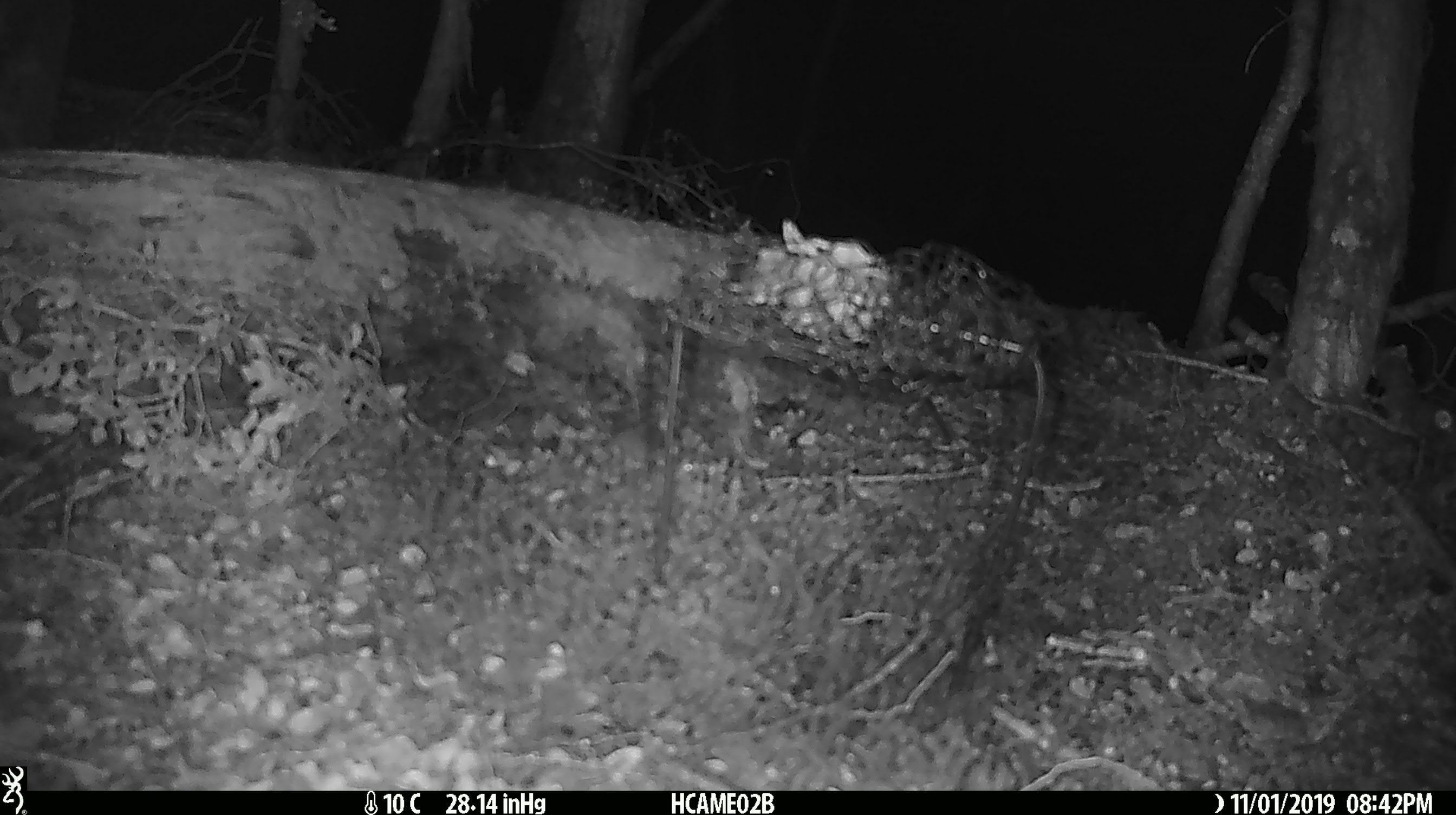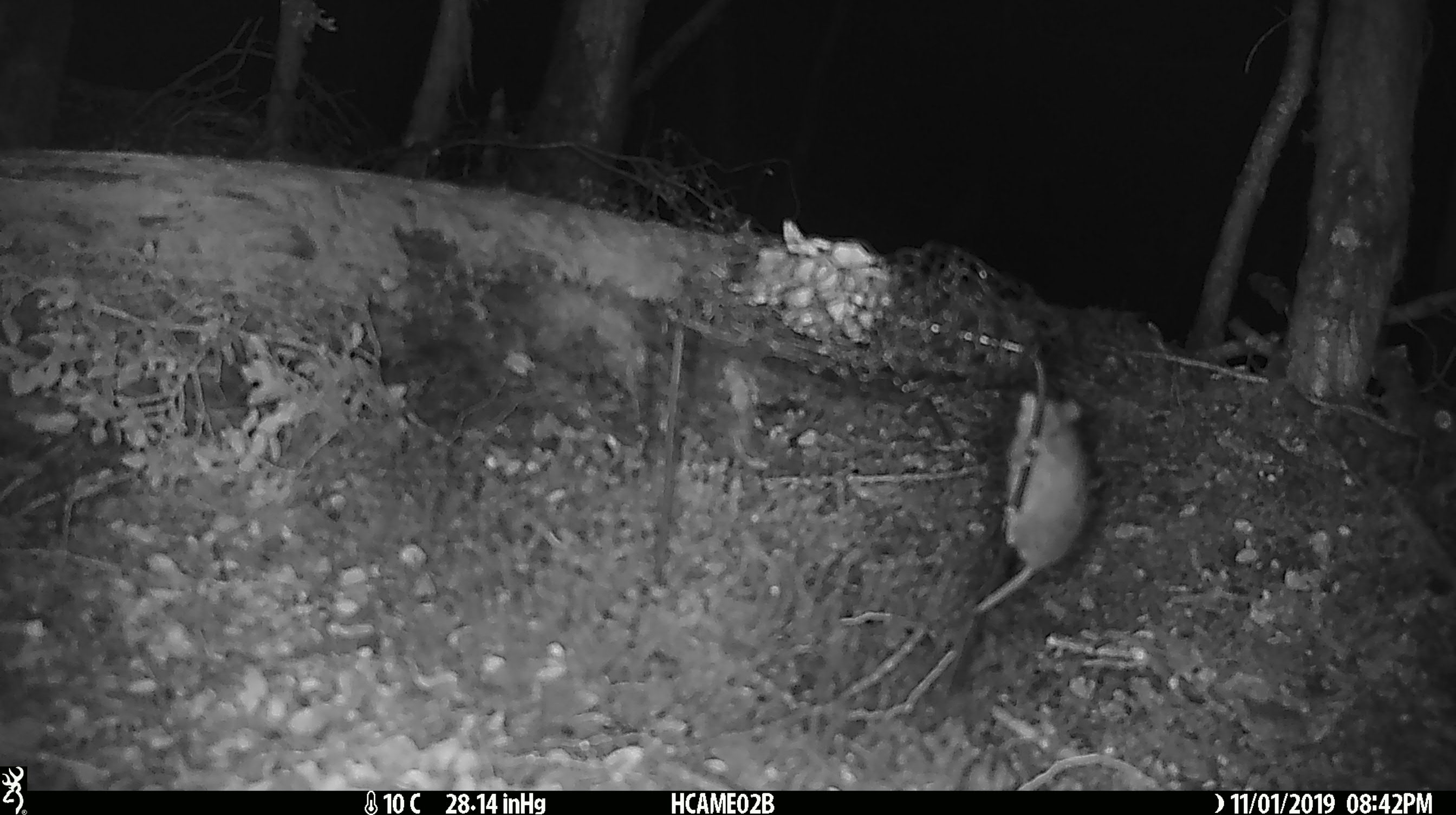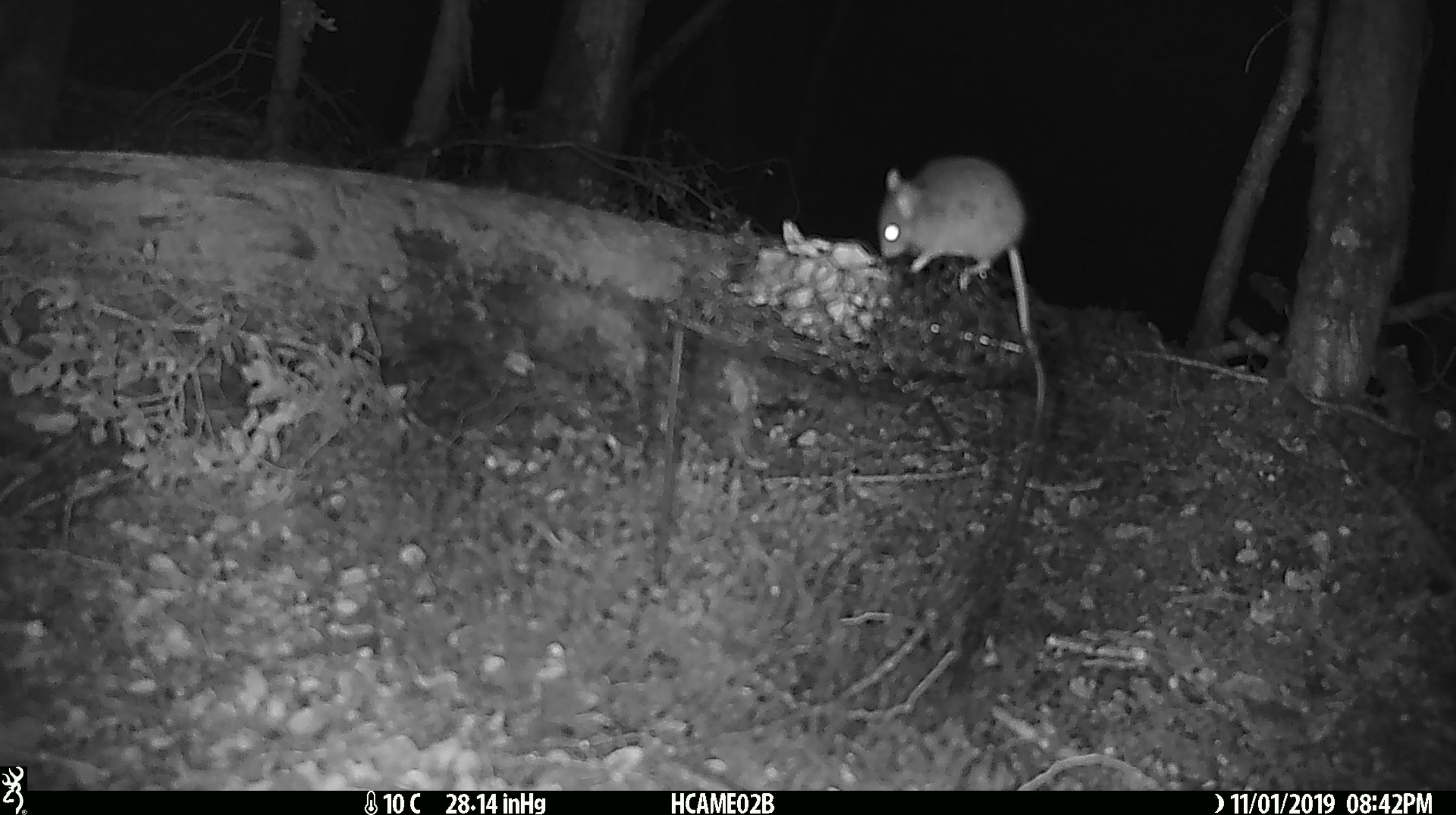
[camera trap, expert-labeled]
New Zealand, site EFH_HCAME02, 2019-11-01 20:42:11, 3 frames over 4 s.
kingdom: Animalia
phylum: Chordata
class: Mammalia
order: Rodentia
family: Muridae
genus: Mus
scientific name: Mus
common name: mouse